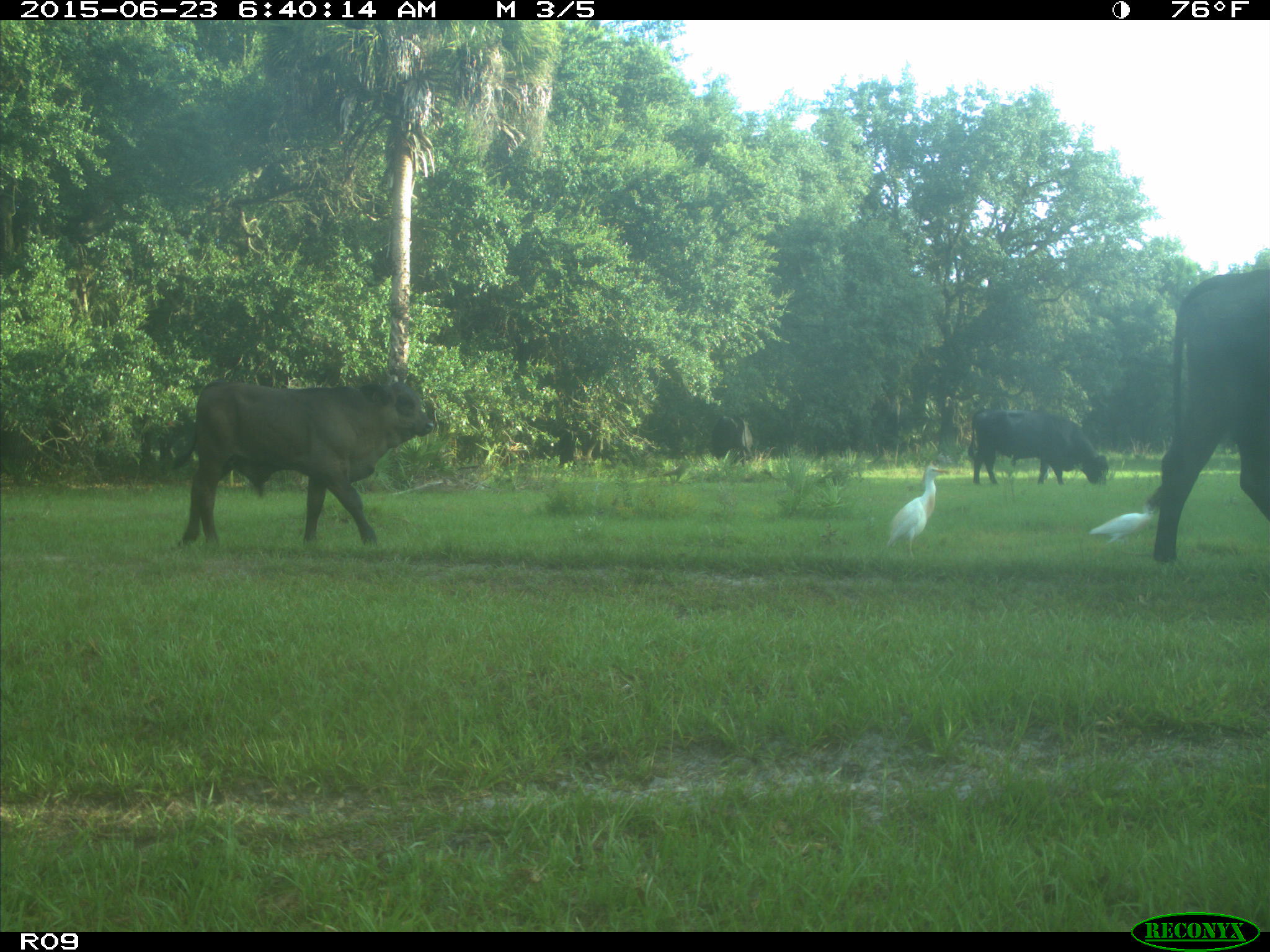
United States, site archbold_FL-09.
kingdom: Animalia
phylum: Chordata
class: Mammalia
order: Artiodactyla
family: Bovidae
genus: Bos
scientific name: Bos taurus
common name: domestic cow